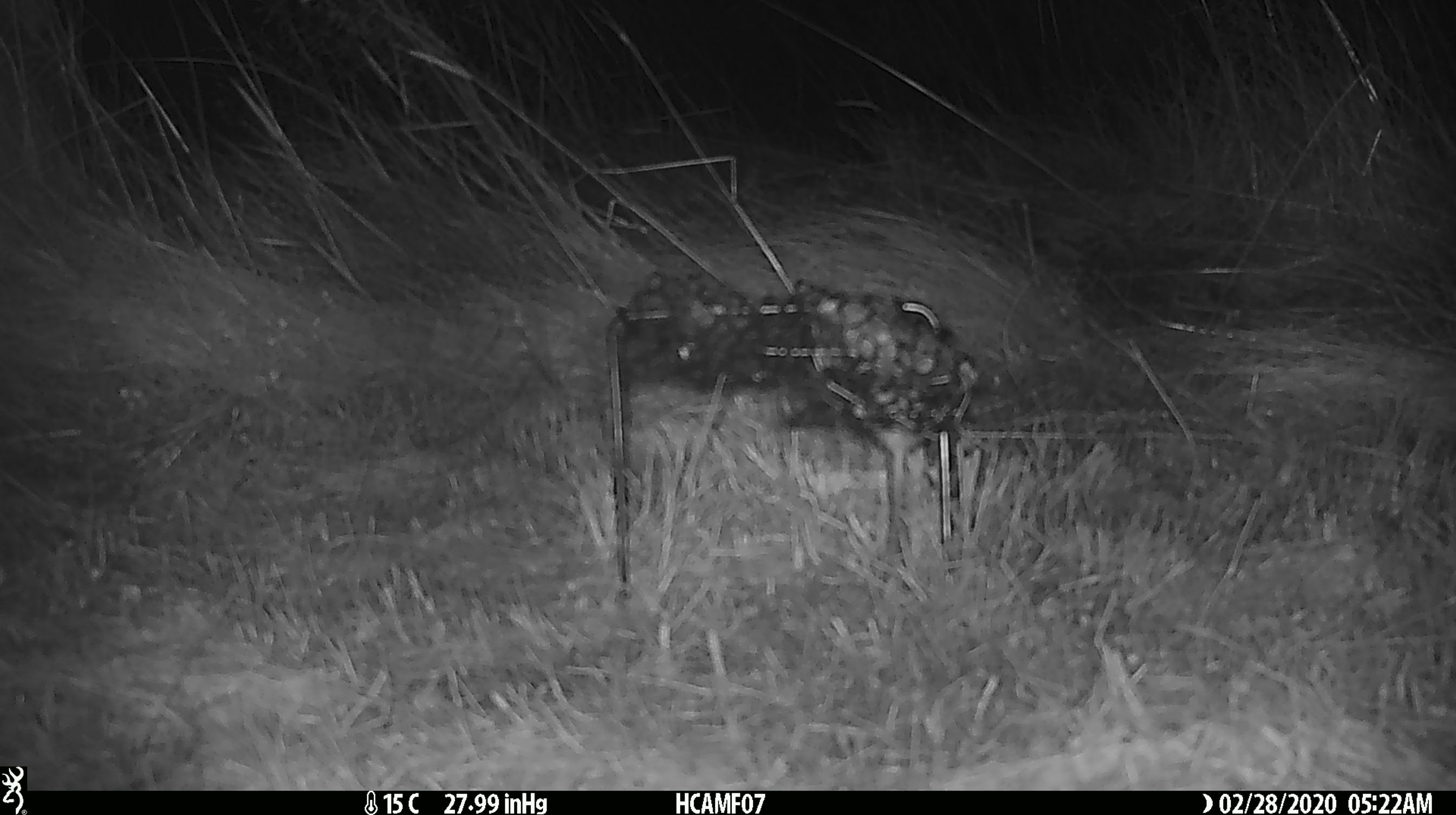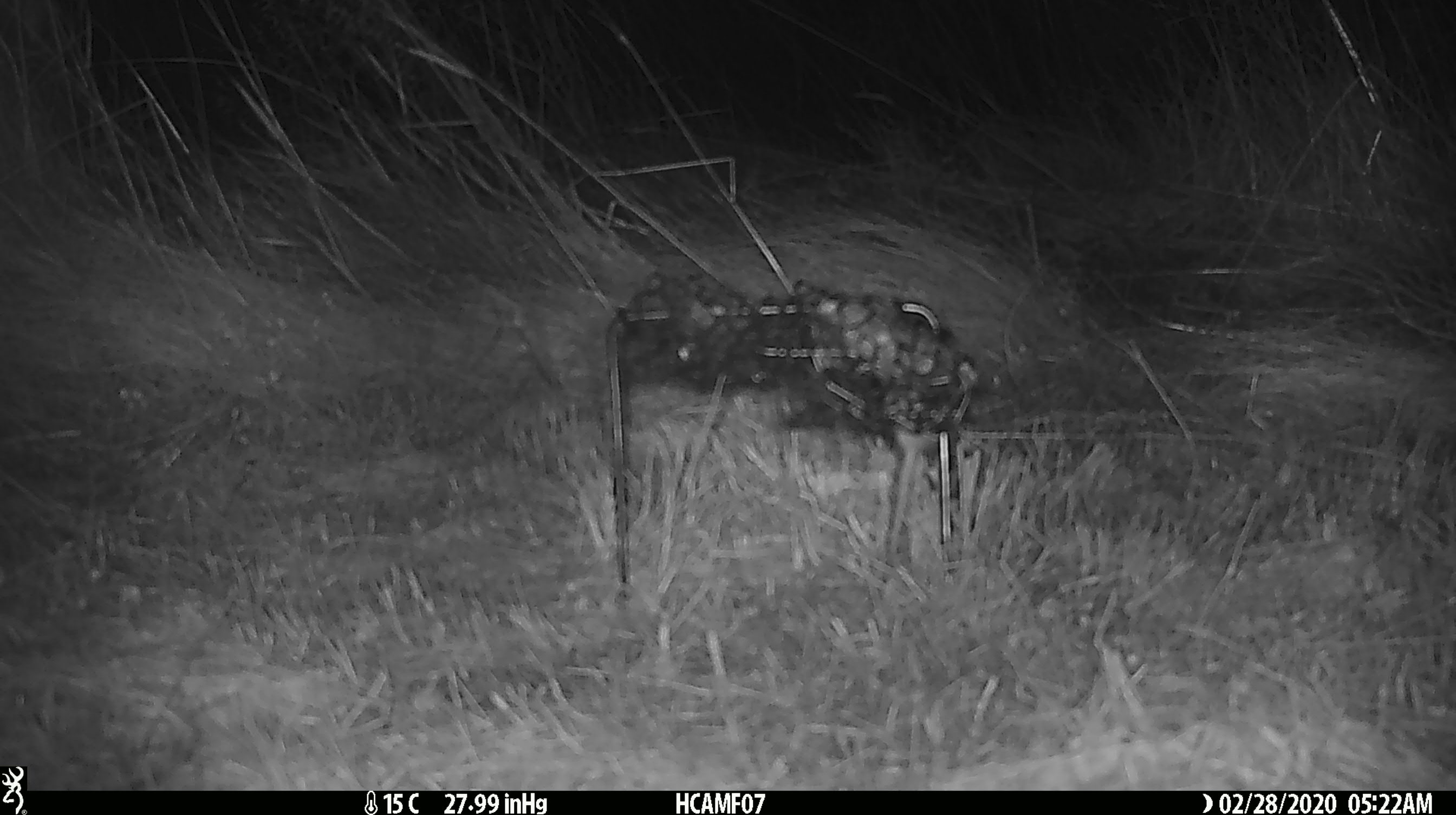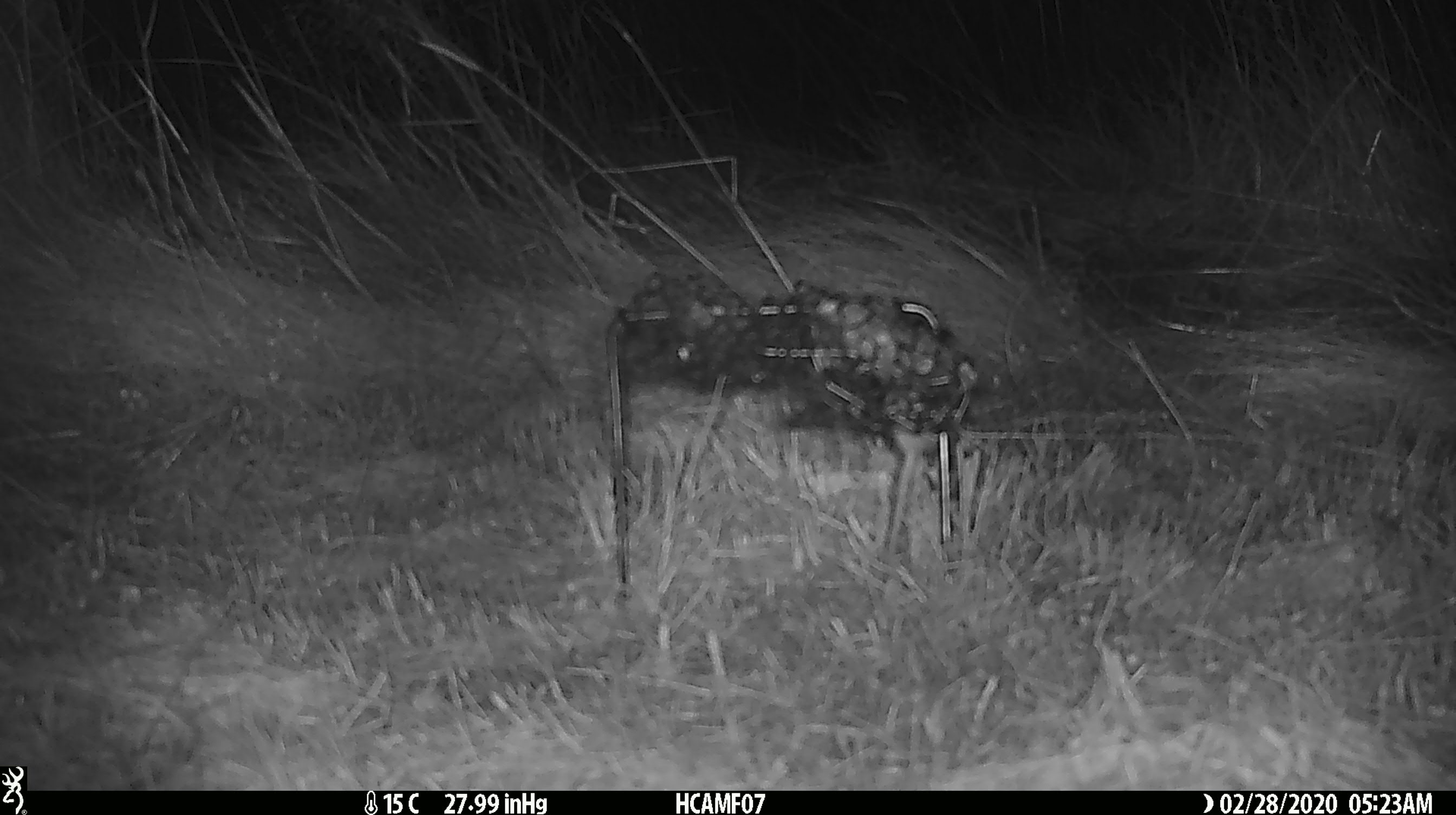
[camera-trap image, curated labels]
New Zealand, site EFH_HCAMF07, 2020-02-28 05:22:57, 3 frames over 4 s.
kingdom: Animalia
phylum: Chordata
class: Mammalia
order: Rodentia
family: Muridae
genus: Mus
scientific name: Mus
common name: mouse